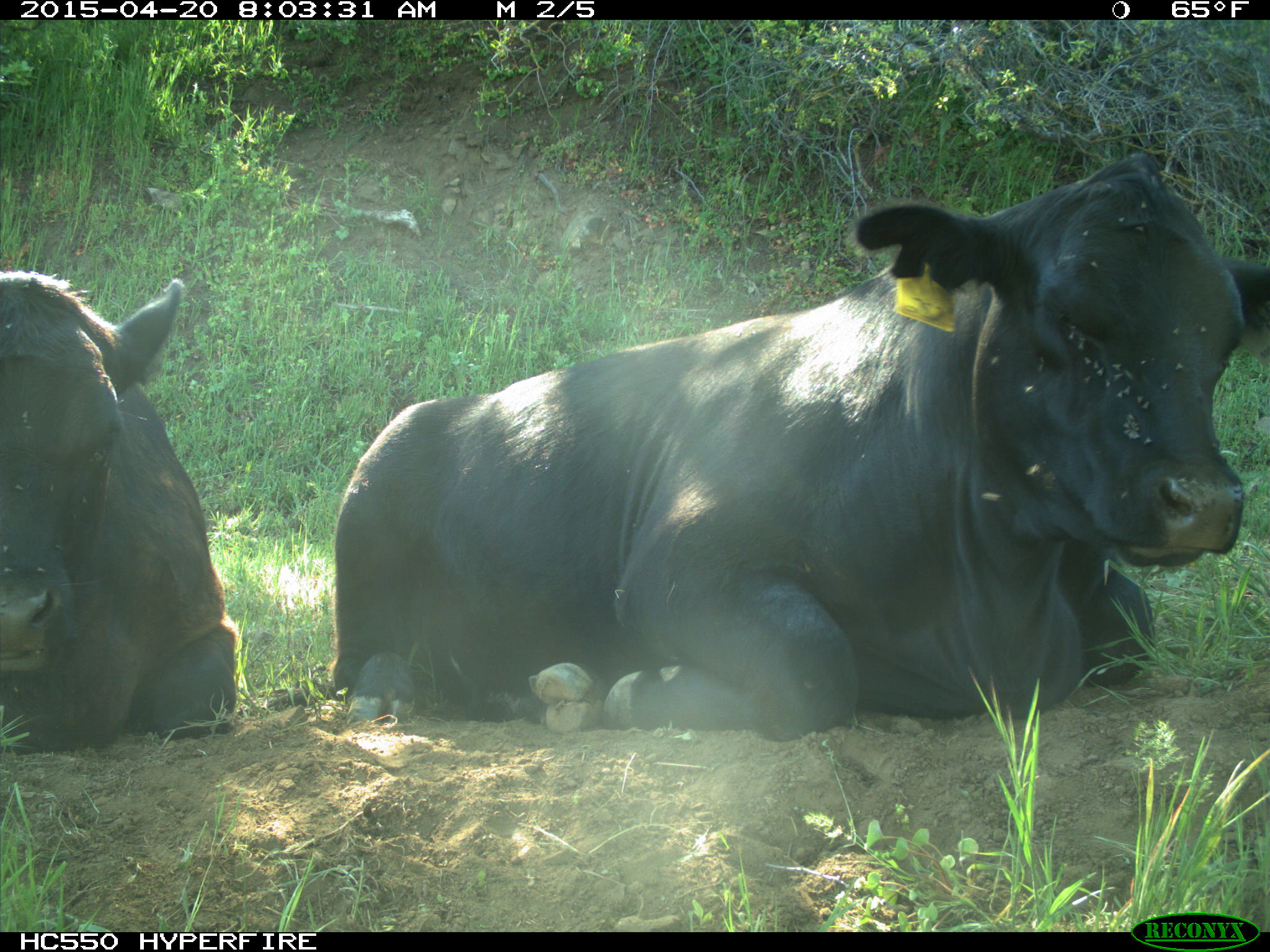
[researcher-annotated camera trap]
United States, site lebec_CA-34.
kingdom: Animalia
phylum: Chordata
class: Mammalia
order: Artiodactyla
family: Bovidae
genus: Bos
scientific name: Bos taurus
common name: domestic cow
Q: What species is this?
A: Bos taurus (domestic cow).